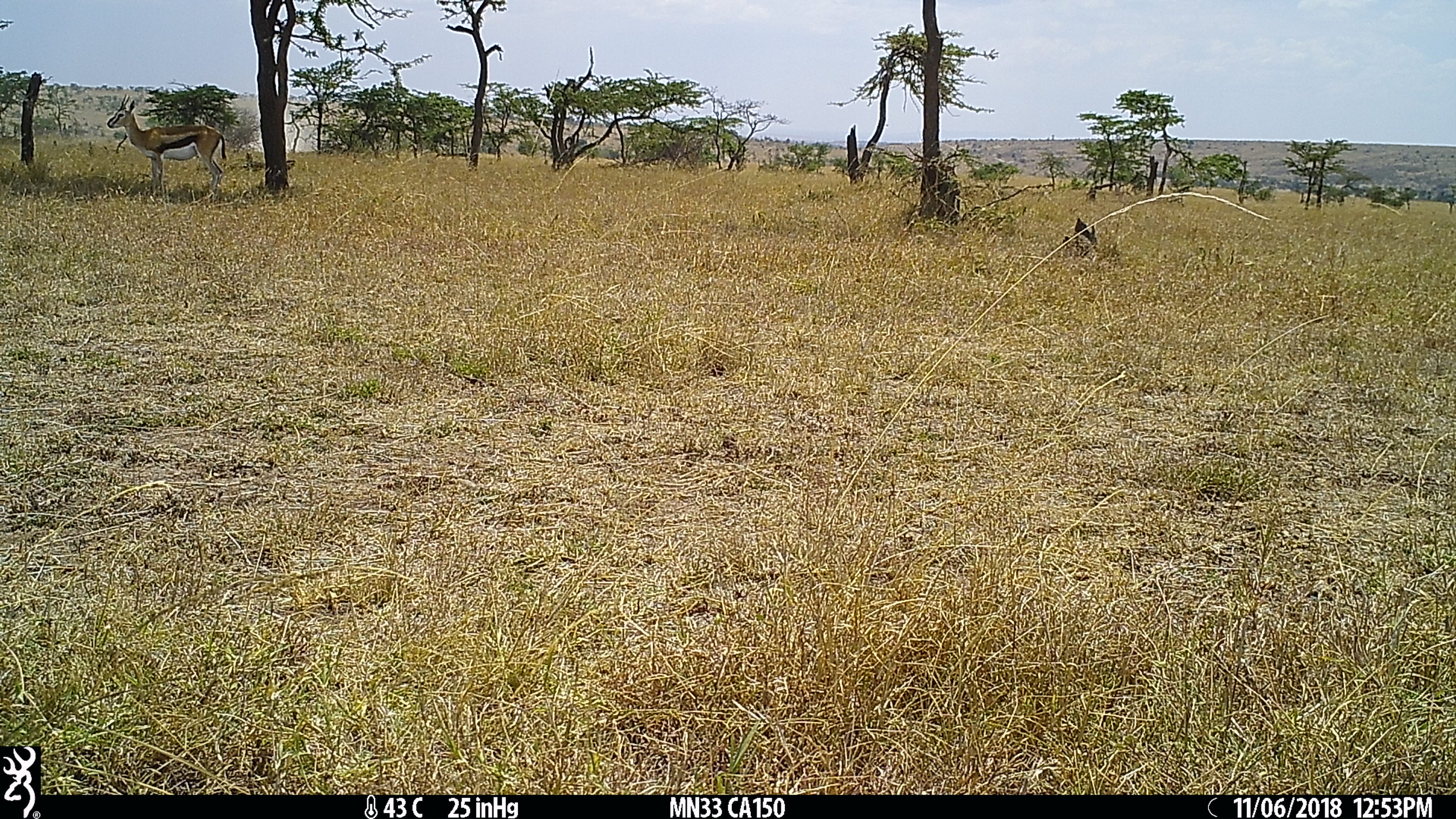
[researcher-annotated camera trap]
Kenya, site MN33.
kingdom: Animalia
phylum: Chordata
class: Mammalia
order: Artiodactyla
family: Bovidae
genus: Eudorcas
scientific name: Eudorcas thomsonii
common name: thomon's gazelle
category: gazelle thomsons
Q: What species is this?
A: Gazelle thomsons (thomon's gazelle) (Eudorcas thomsonii).